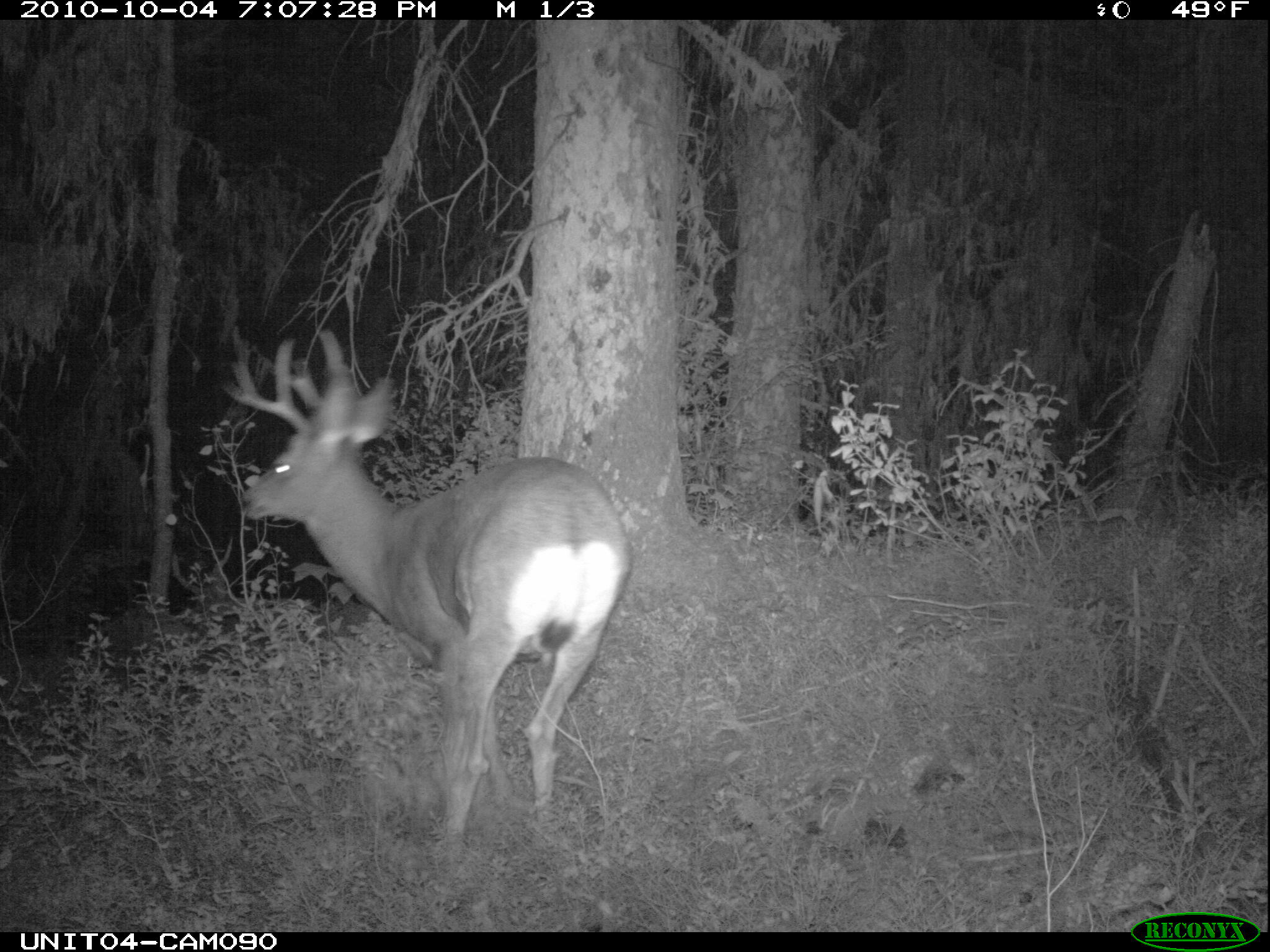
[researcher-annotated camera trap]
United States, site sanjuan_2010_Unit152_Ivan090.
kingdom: Animalia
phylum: Chordata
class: Mammalia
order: Artiodactyla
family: Cervidae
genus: Odocoileus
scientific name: Odocoileus hemionus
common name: mule deer